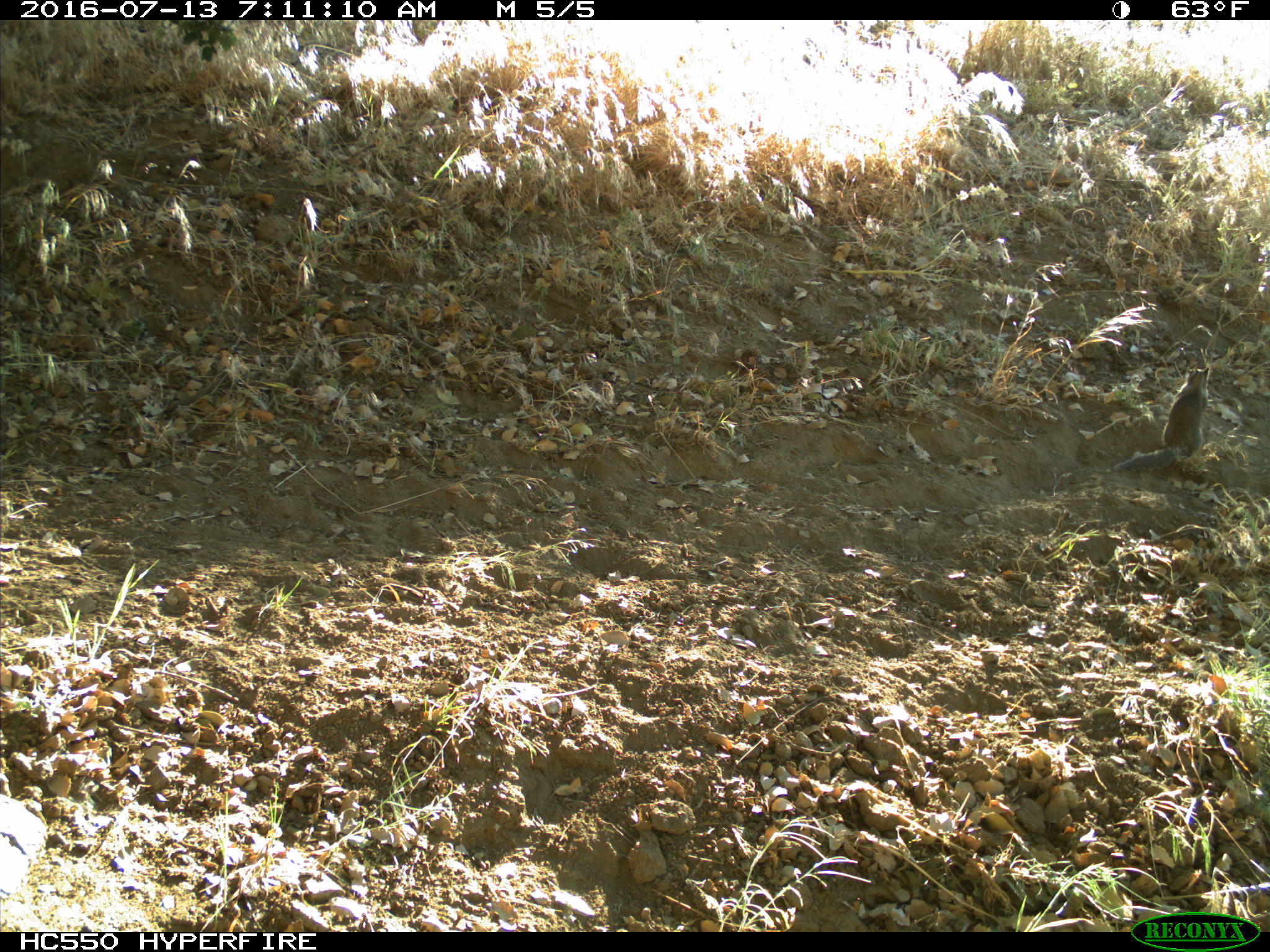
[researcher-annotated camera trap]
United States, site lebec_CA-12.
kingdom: Animalia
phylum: Chordata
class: Mammalia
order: Rodentia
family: Sciuridae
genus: Otospermophilus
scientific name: Otospermophilus beecheyi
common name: california ground squirrel